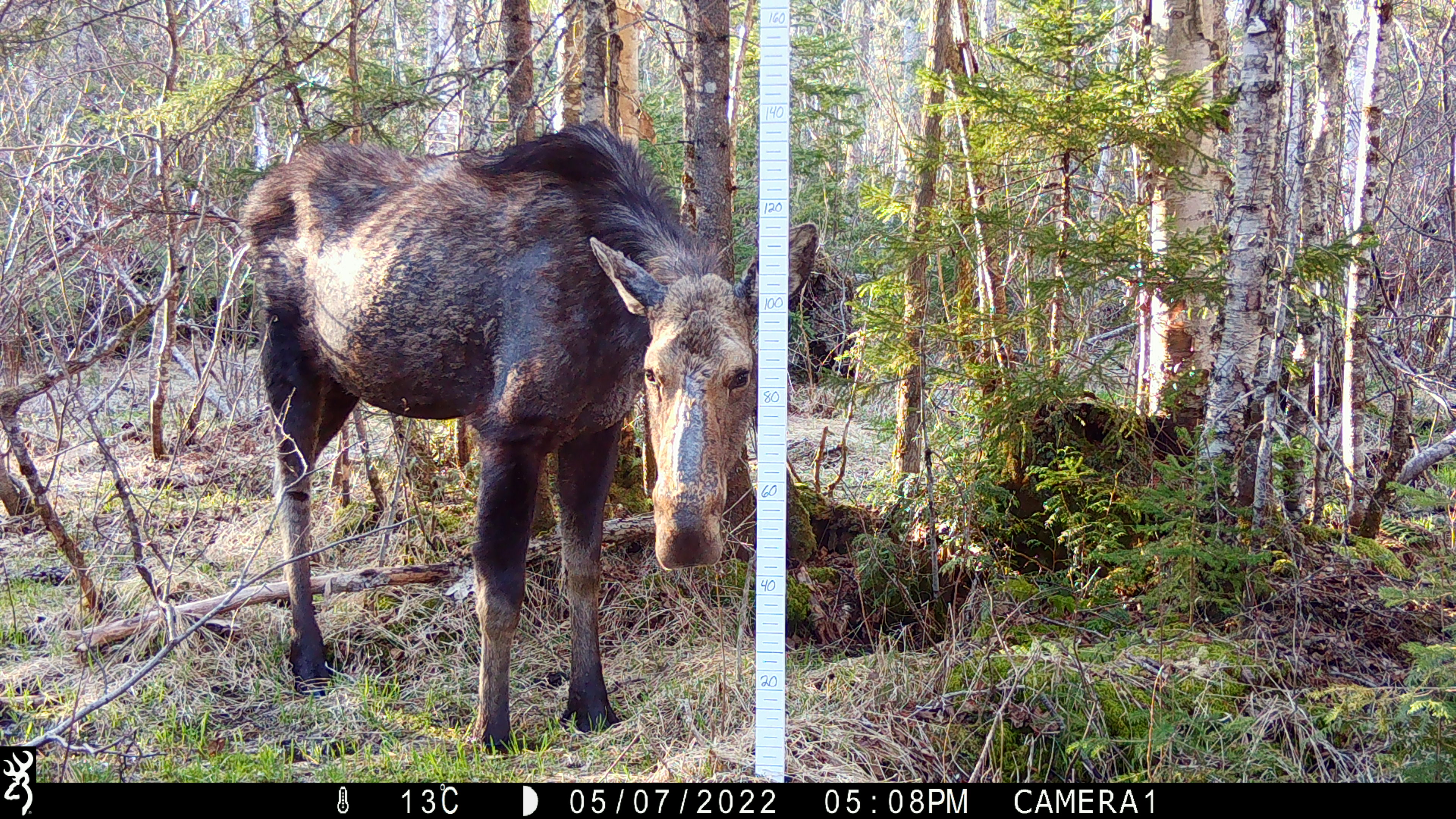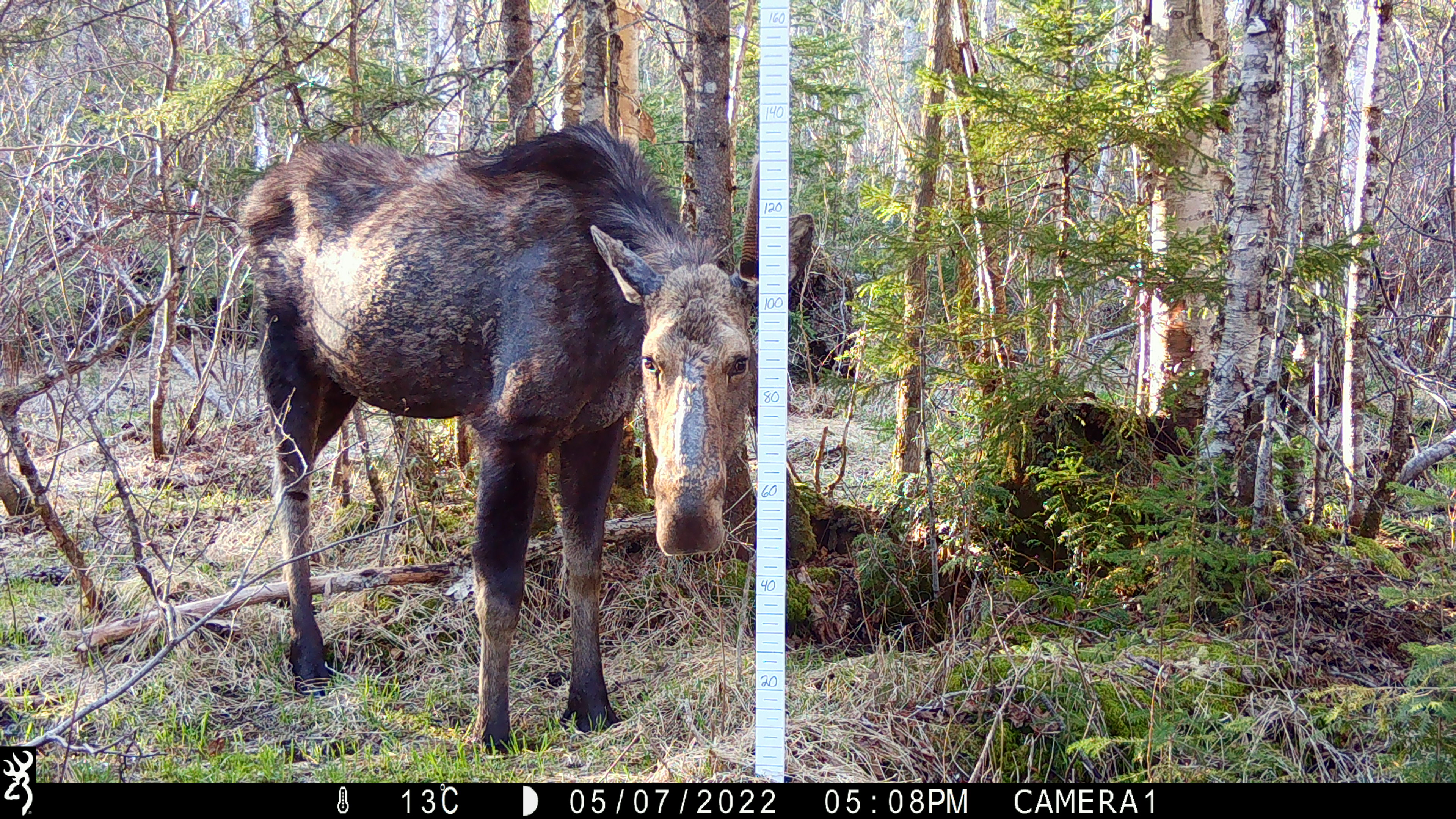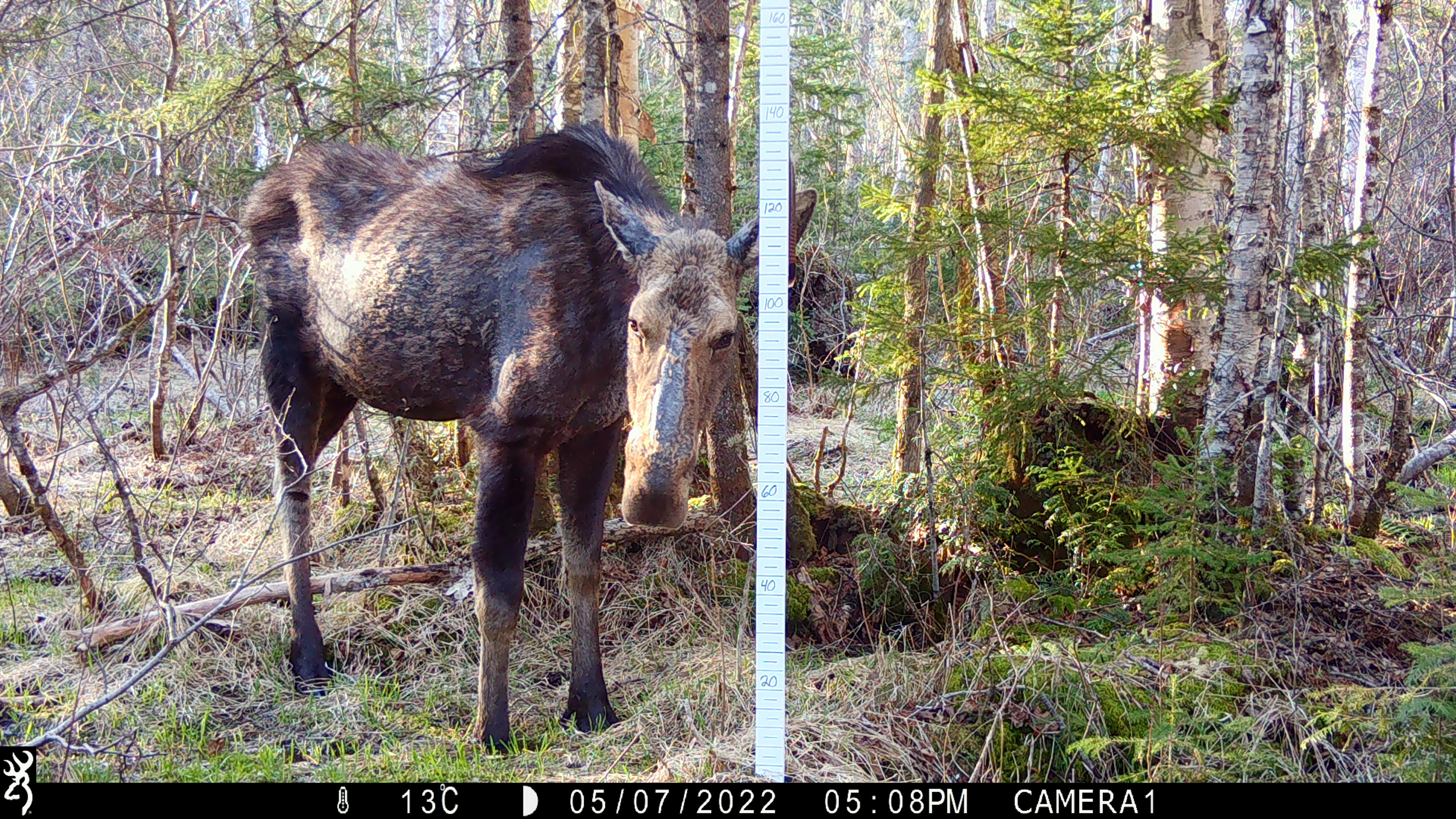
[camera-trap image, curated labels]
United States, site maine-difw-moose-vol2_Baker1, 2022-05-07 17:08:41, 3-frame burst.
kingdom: Animalia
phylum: Chordata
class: Mammalia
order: Artiodactyla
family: Cervidae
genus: Alces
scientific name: Alces alces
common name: moose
Moose (Alces alces).